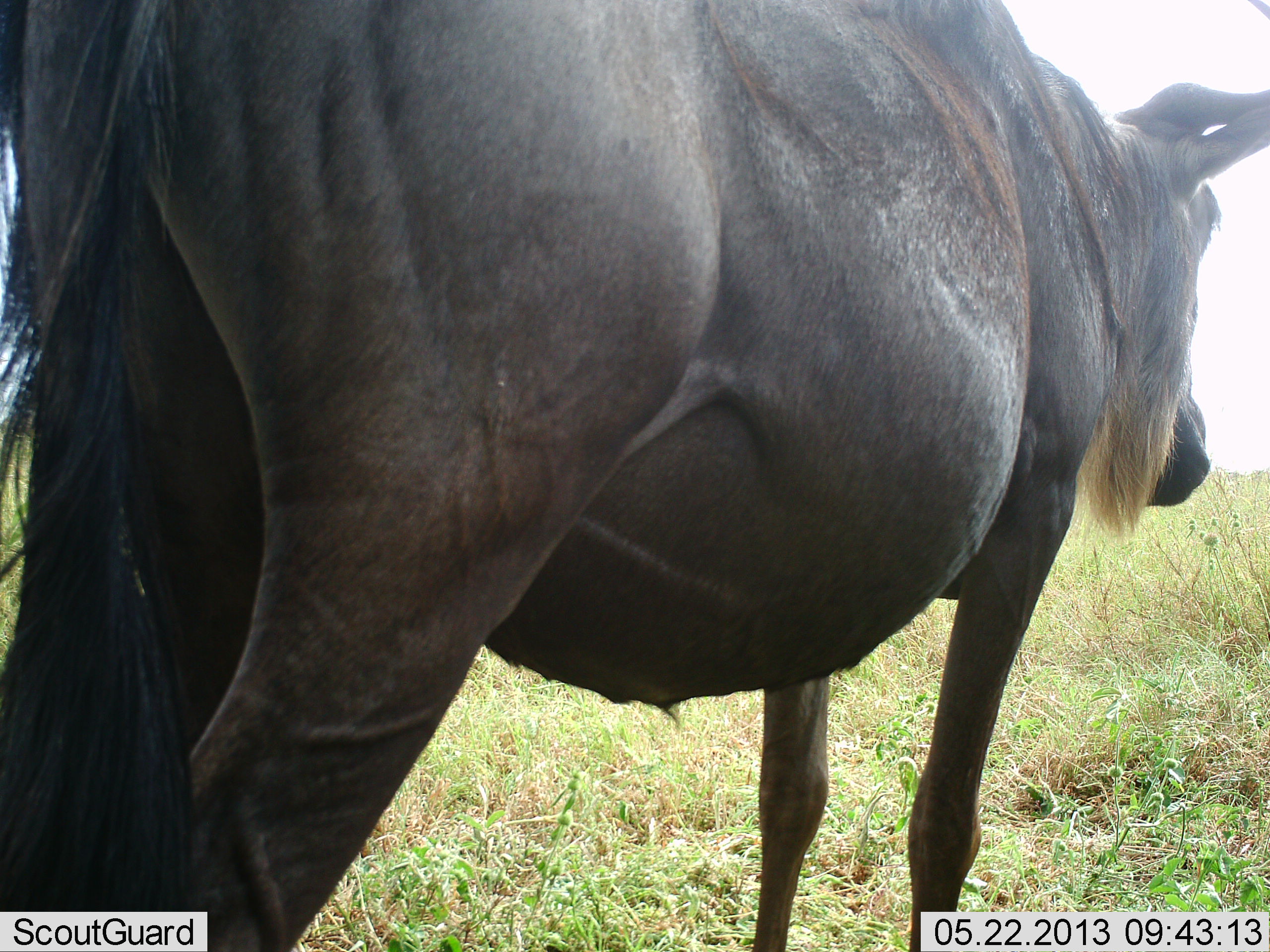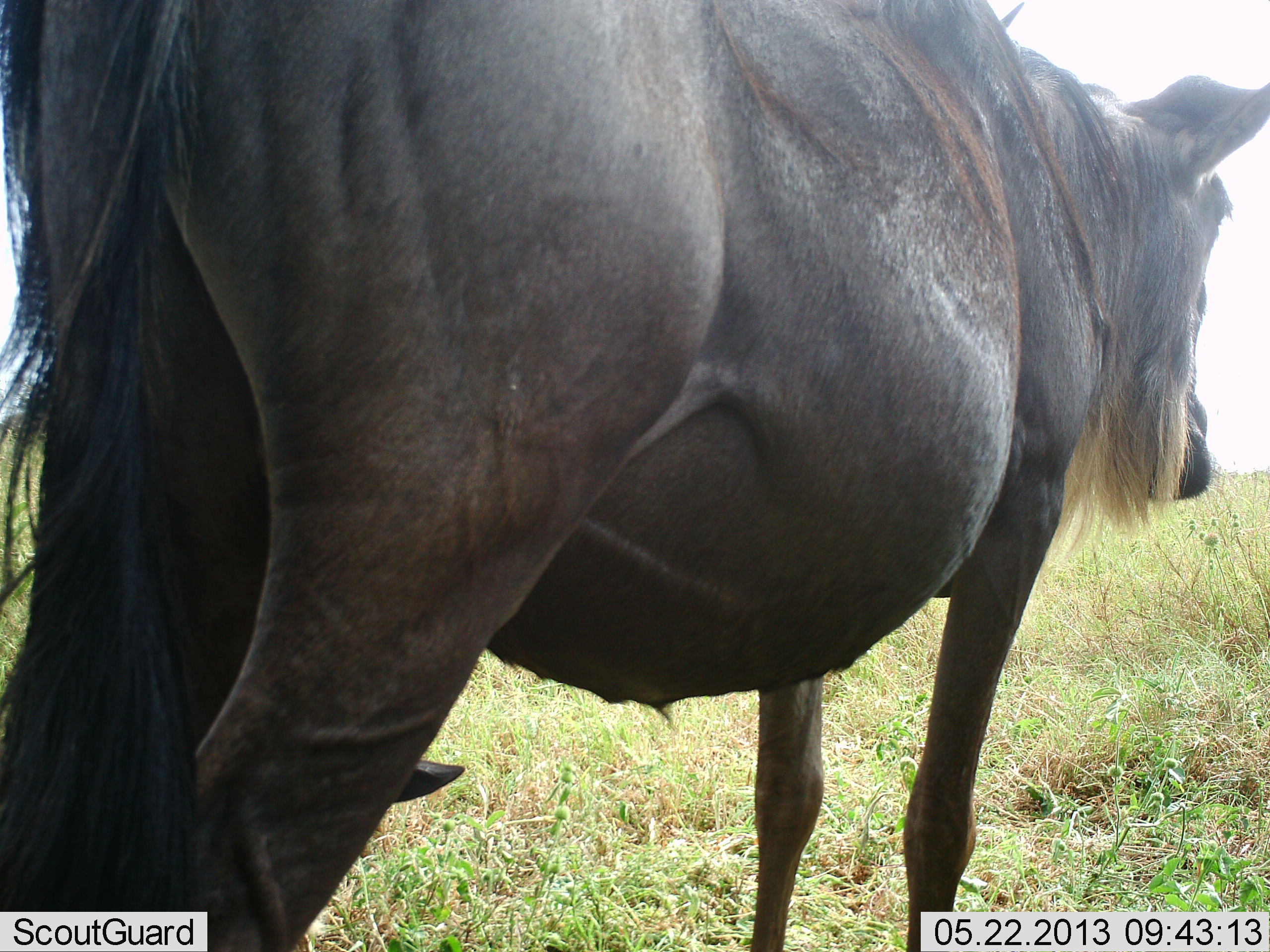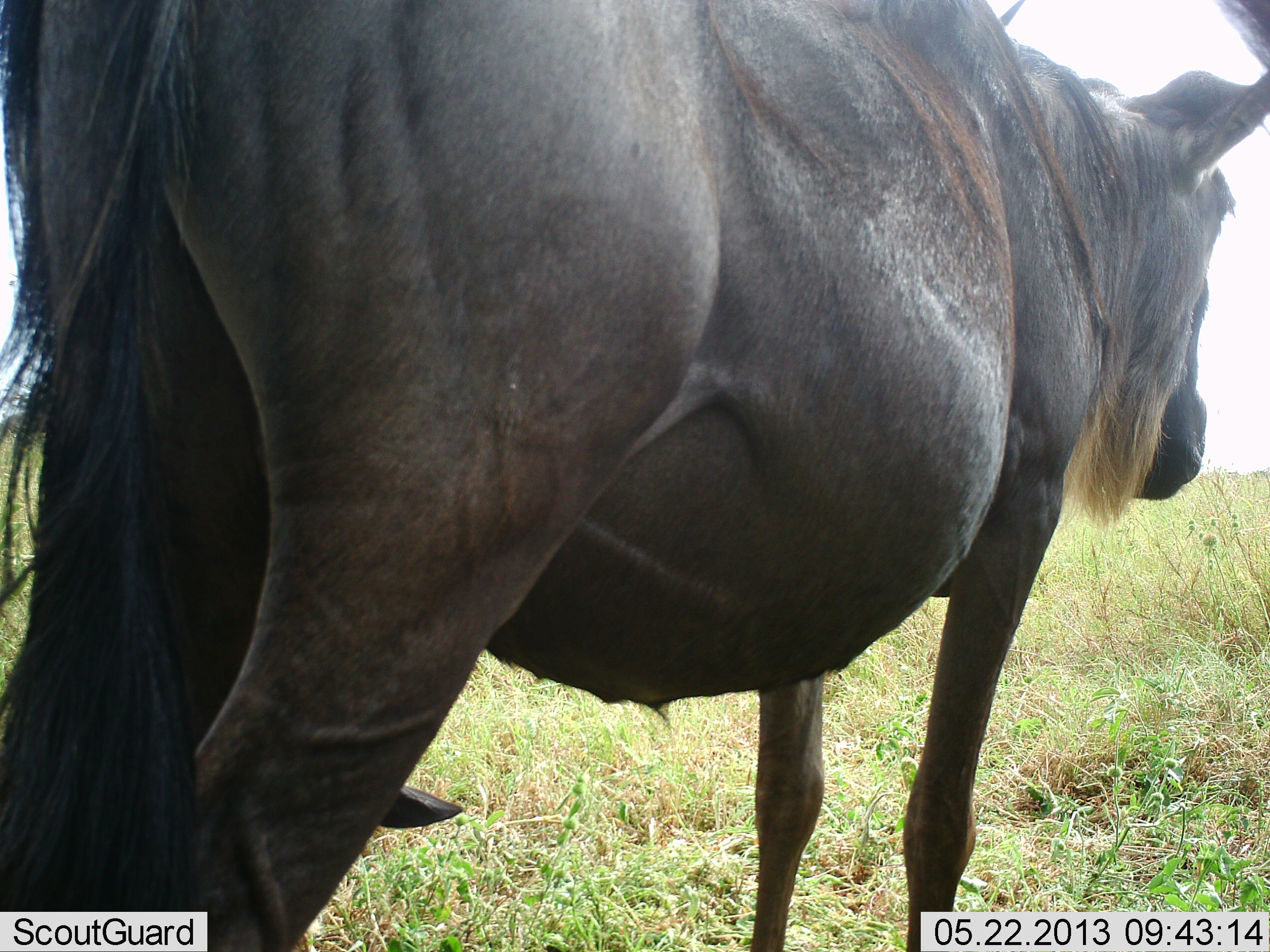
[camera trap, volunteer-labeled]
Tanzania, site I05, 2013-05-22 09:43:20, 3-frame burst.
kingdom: Animalia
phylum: Chordata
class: Mammalia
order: Artiodactyla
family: Bovidae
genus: Connochaetes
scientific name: Connochaetes taurinus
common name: blue wildebeest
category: wildebeest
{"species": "wildebeest (blue wildebeest) (Connochaetes taurinus)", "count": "2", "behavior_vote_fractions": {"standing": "94%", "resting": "24%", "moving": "0%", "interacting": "0%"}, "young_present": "12%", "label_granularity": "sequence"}